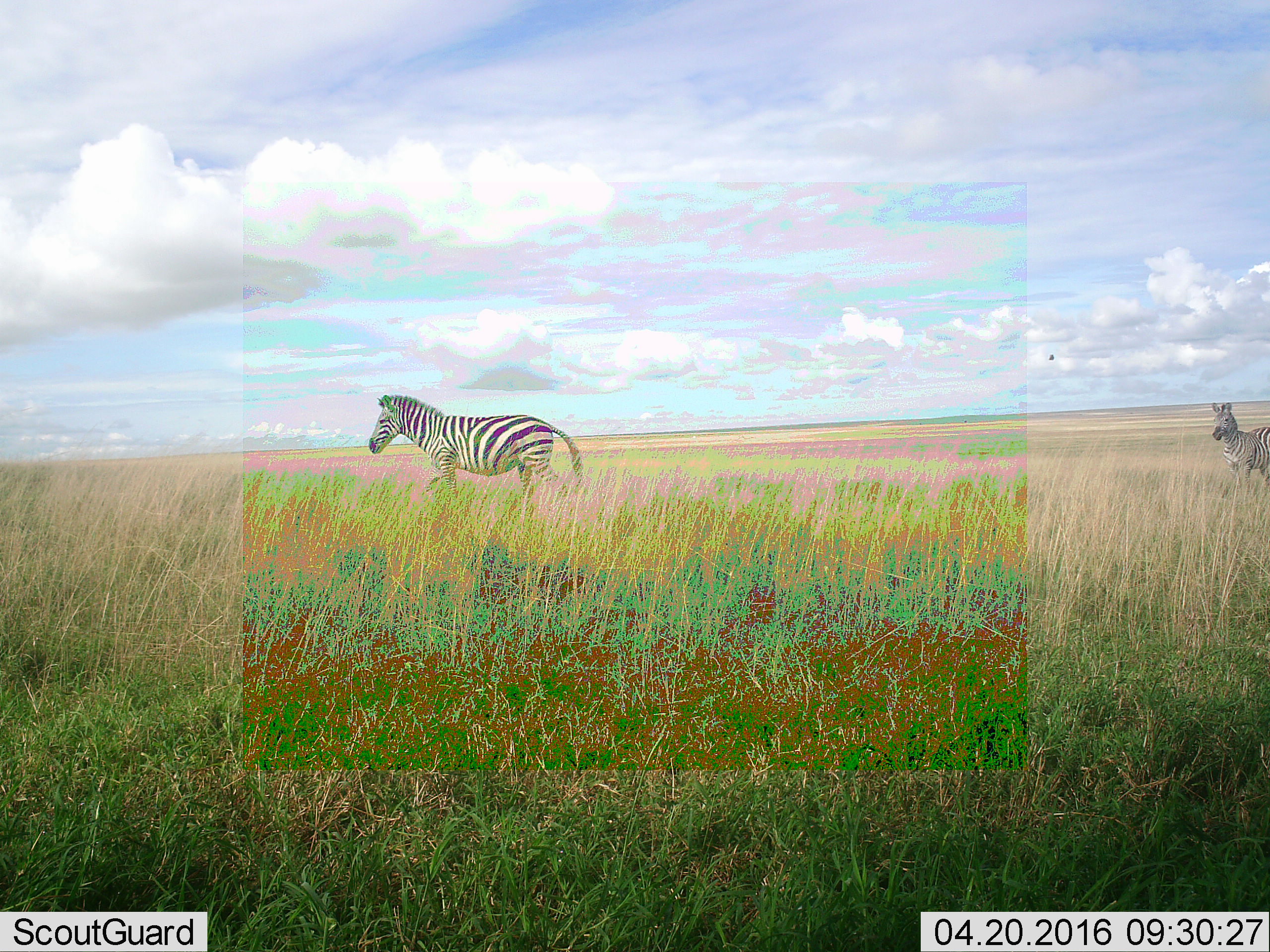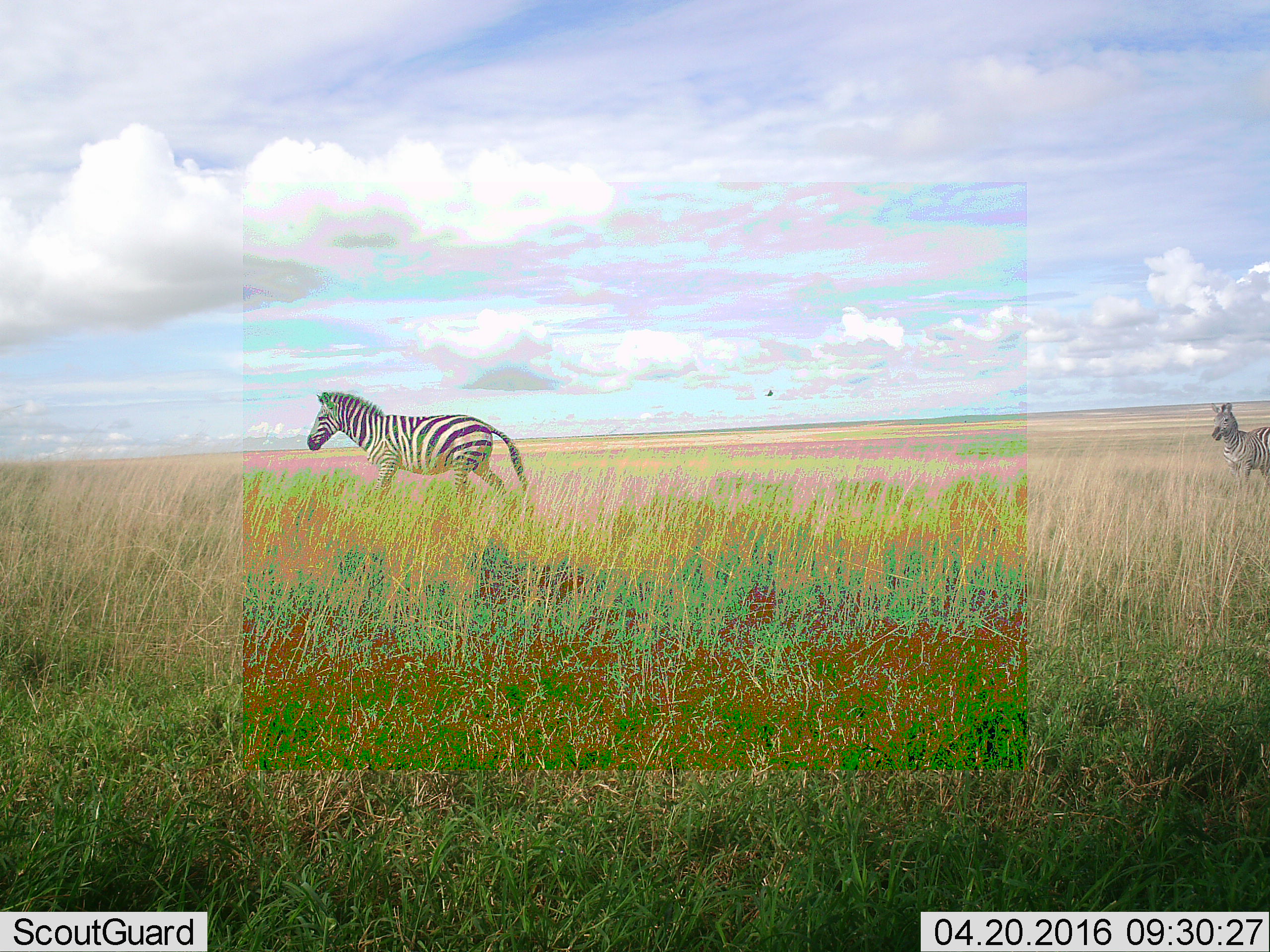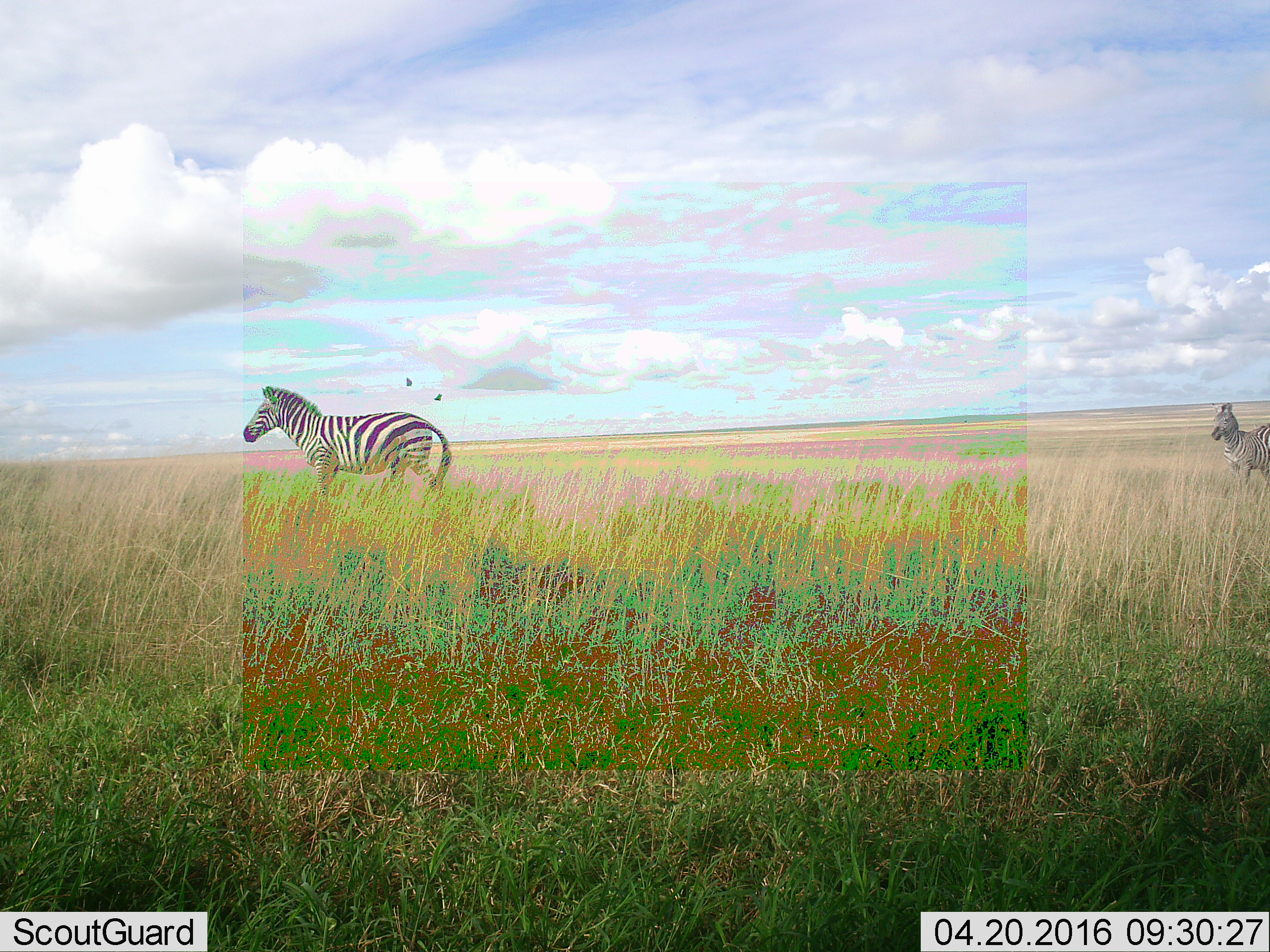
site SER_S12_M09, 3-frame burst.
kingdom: Animalia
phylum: Chordata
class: Mammalia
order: Perissodactyla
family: Equidae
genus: Equus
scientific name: Equus quagga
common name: plains zebra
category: zebraplains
Zebraplains (plains zebra) (Equus quagga), count 2. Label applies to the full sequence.